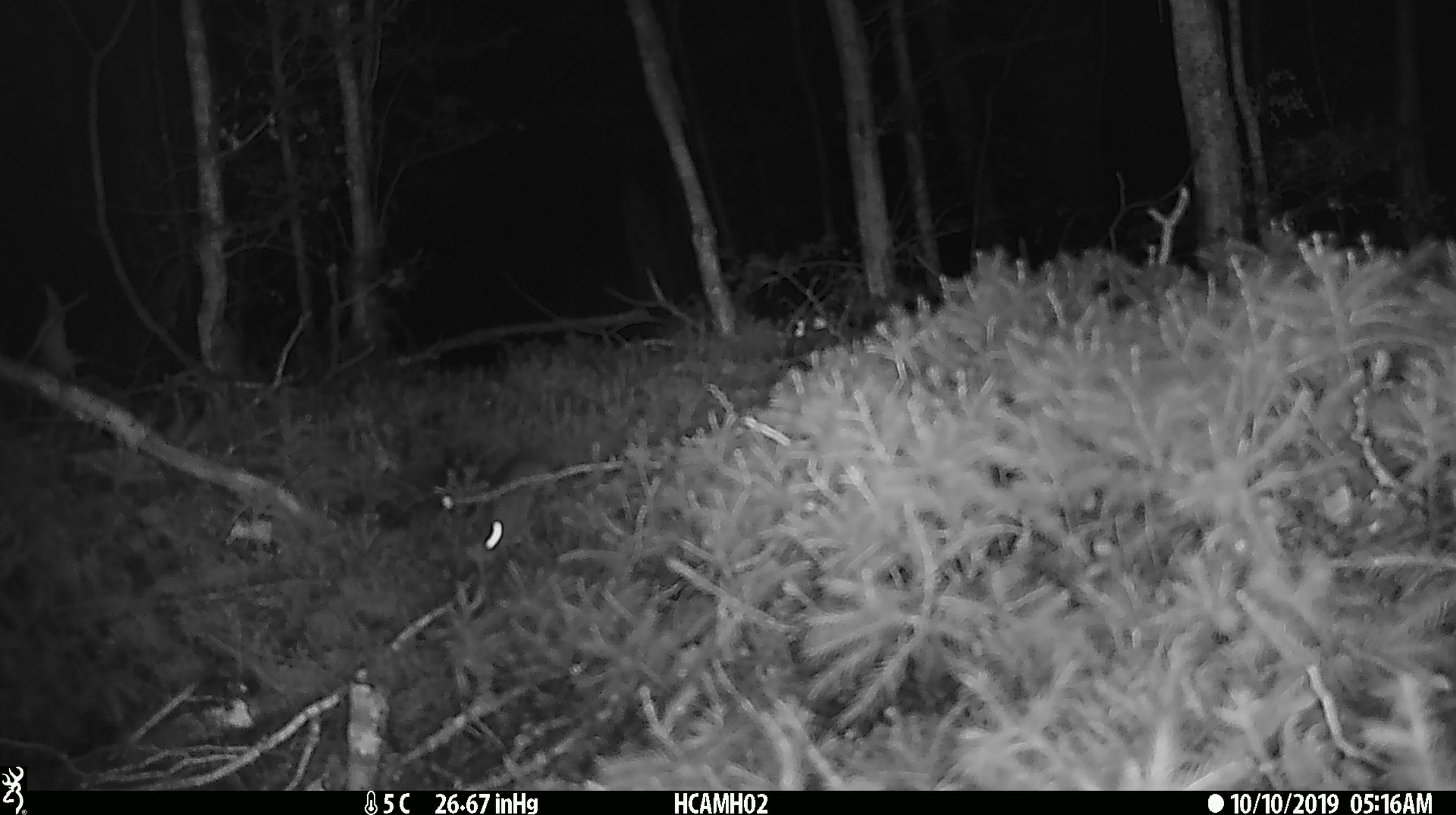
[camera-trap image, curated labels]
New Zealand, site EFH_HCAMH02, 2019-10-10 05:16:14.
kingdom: Animalia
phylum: Chordata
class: Mammalia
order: Rodentia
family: Muridae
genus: Mus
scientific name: Mus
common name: mouse